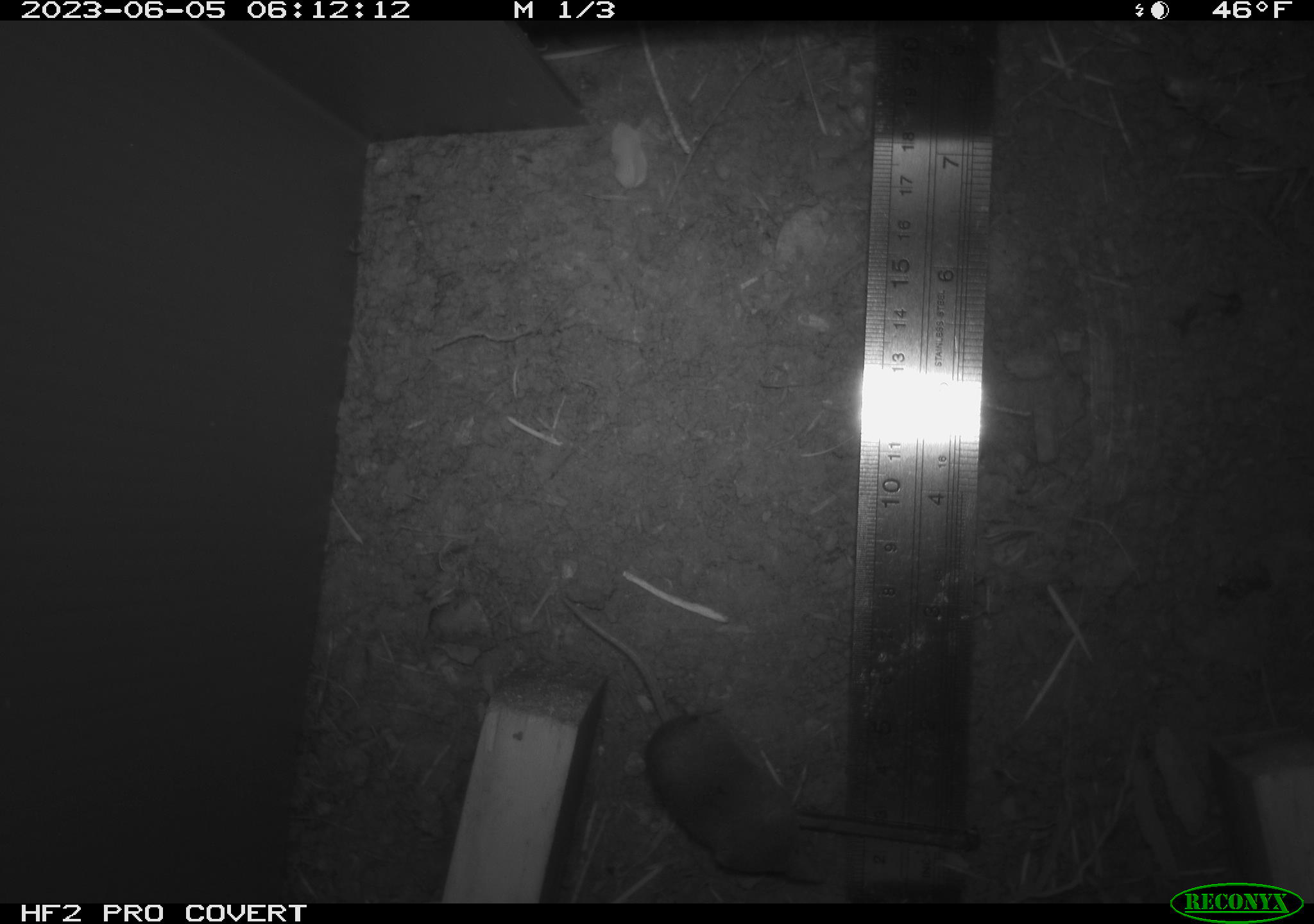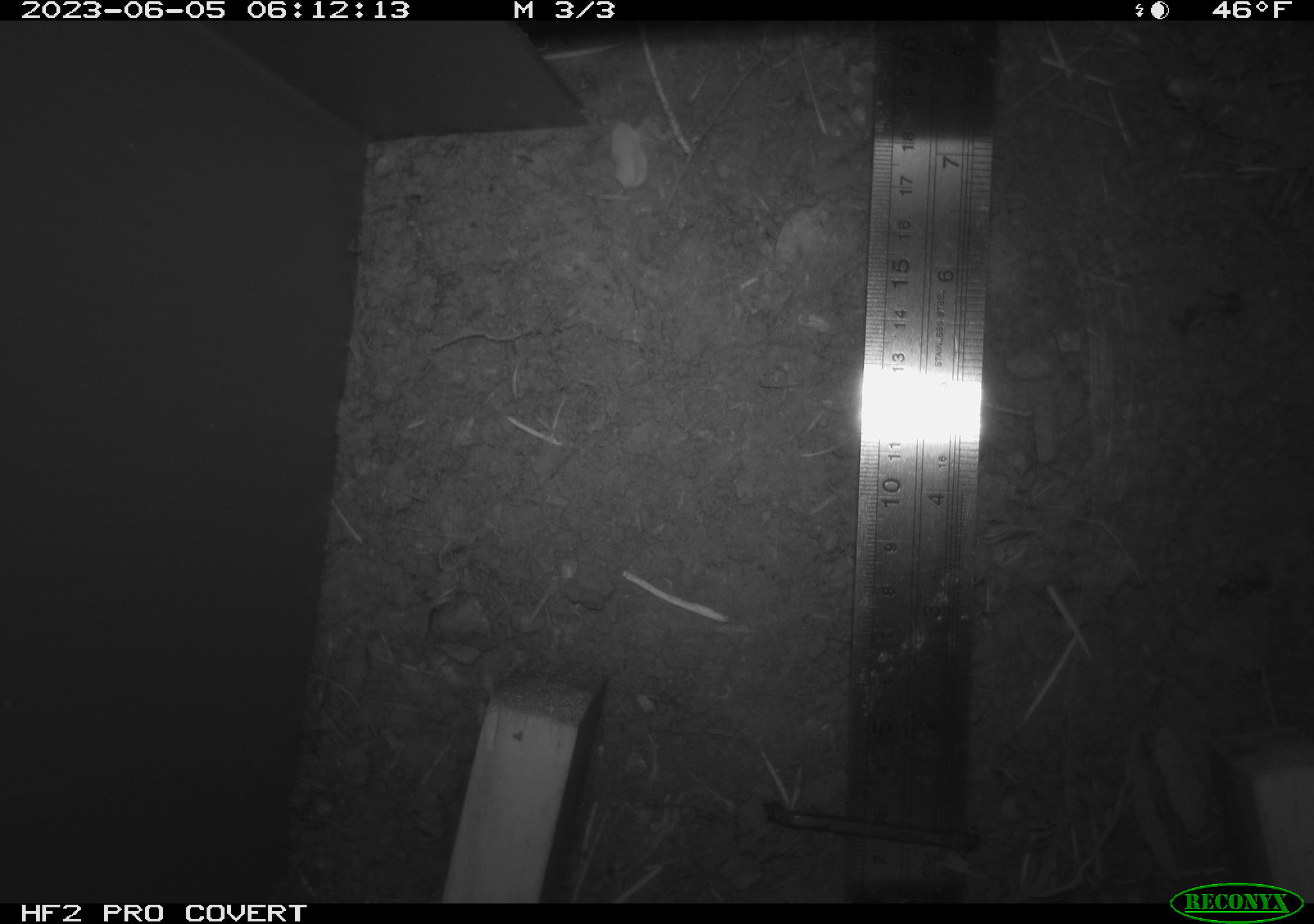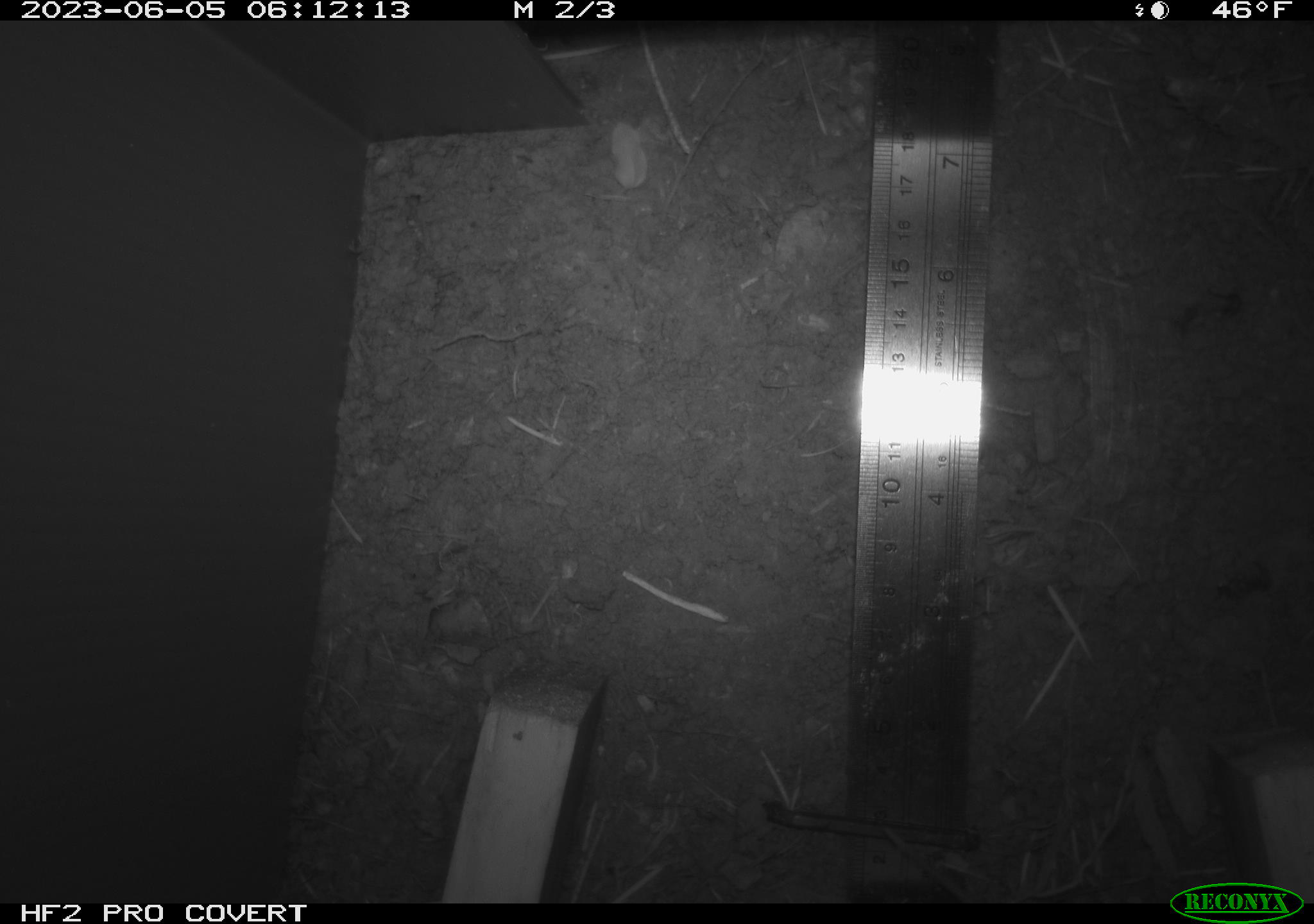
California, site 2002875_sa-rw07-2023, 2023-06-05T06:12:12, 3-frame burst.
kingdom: Animalia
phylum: Chordata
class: Mammalia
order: Eulipotyphla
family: Soricidae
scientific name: Soricidae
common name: shrews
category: soricidae family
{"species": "soricidae family (shrews) (Soricidae)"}